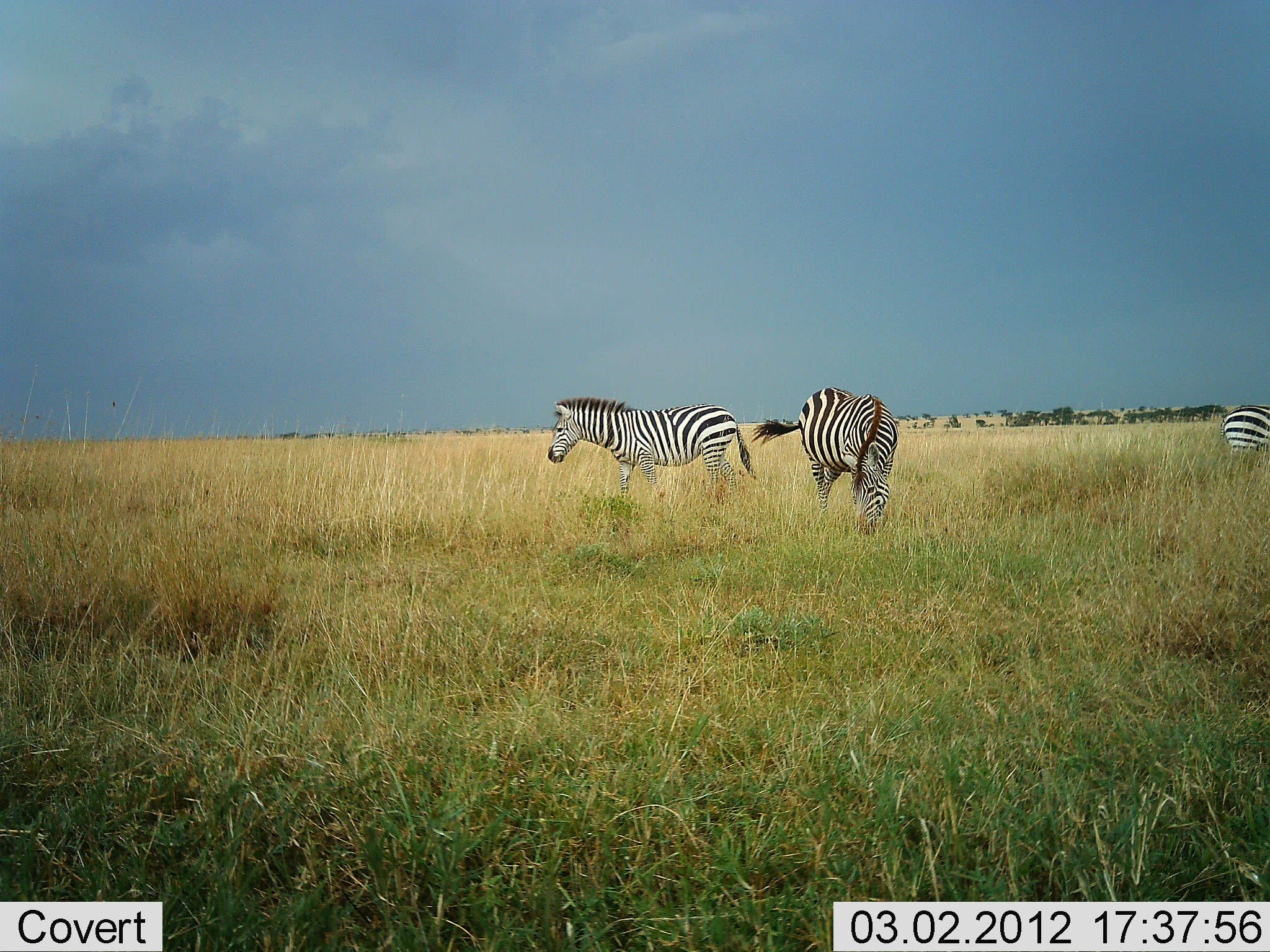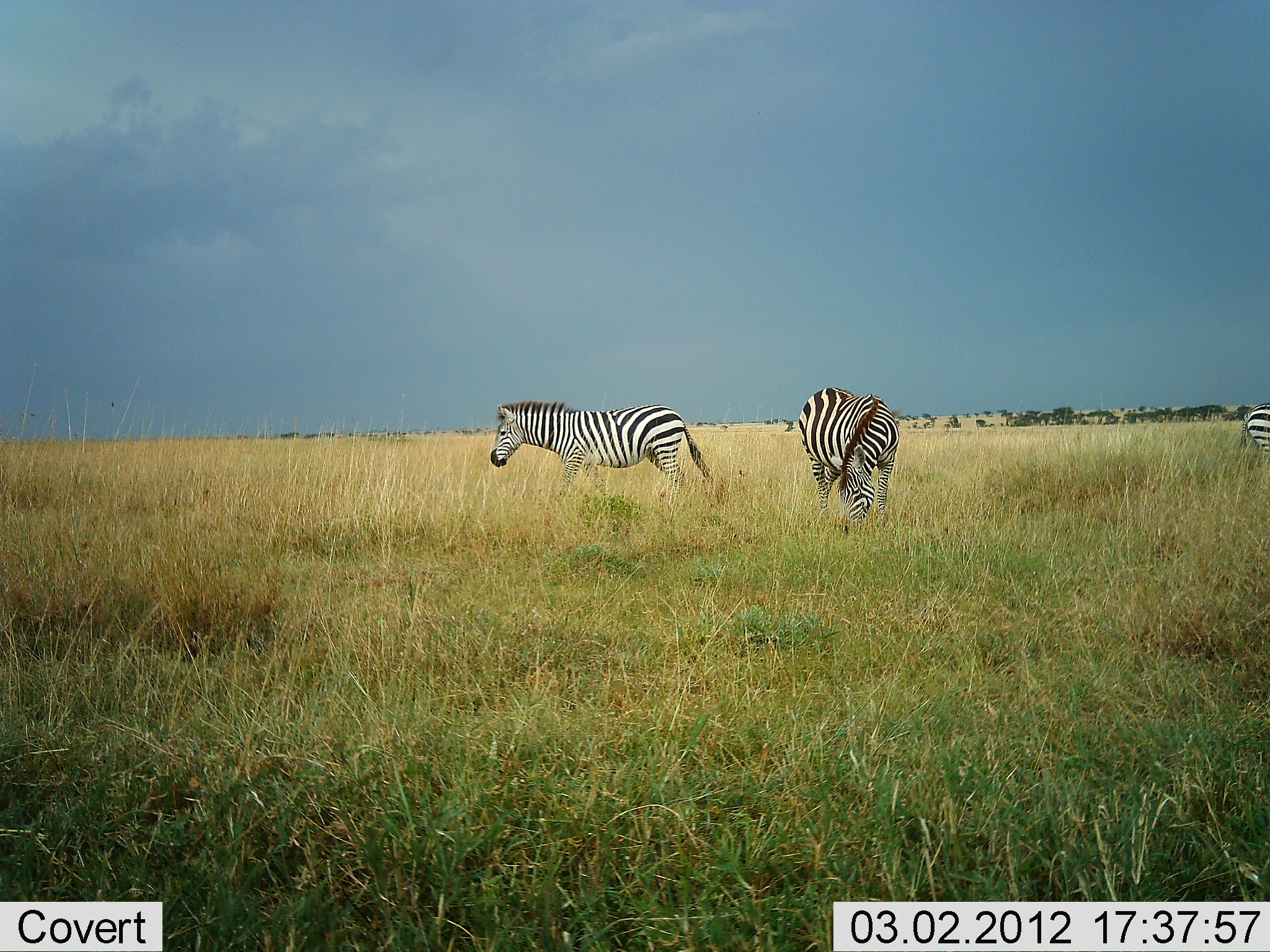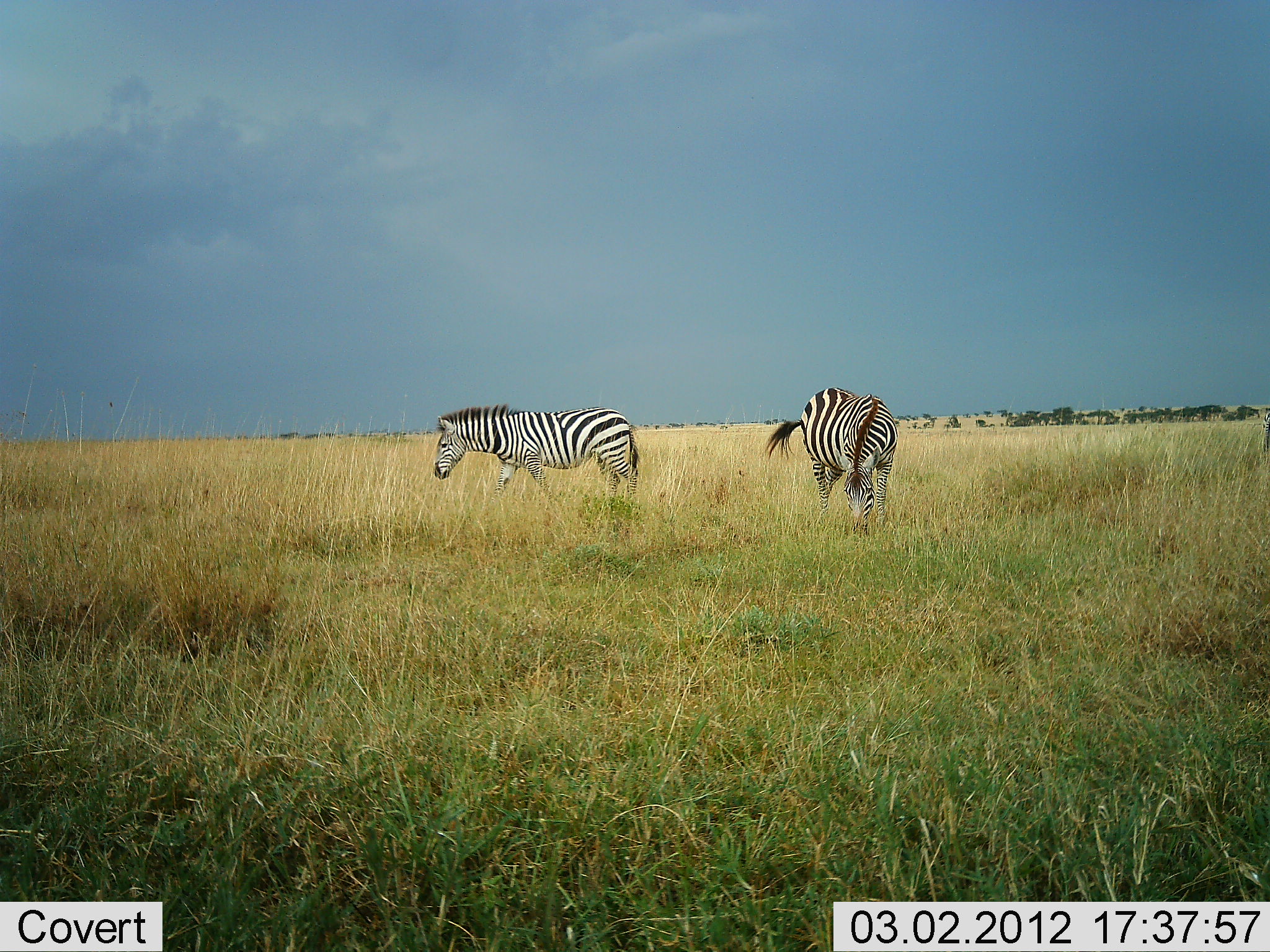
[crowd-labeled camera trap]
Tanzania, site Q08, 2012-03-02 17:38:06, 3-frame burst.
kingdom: Animalia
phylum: Chordata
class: Mammalia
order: Perissodactyla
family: Equidae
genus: Equus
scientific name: Equus quagga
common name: plains zebra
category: zebra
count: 3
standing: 29%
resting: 0%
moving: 88%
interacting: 0%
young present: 0%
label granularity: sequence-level